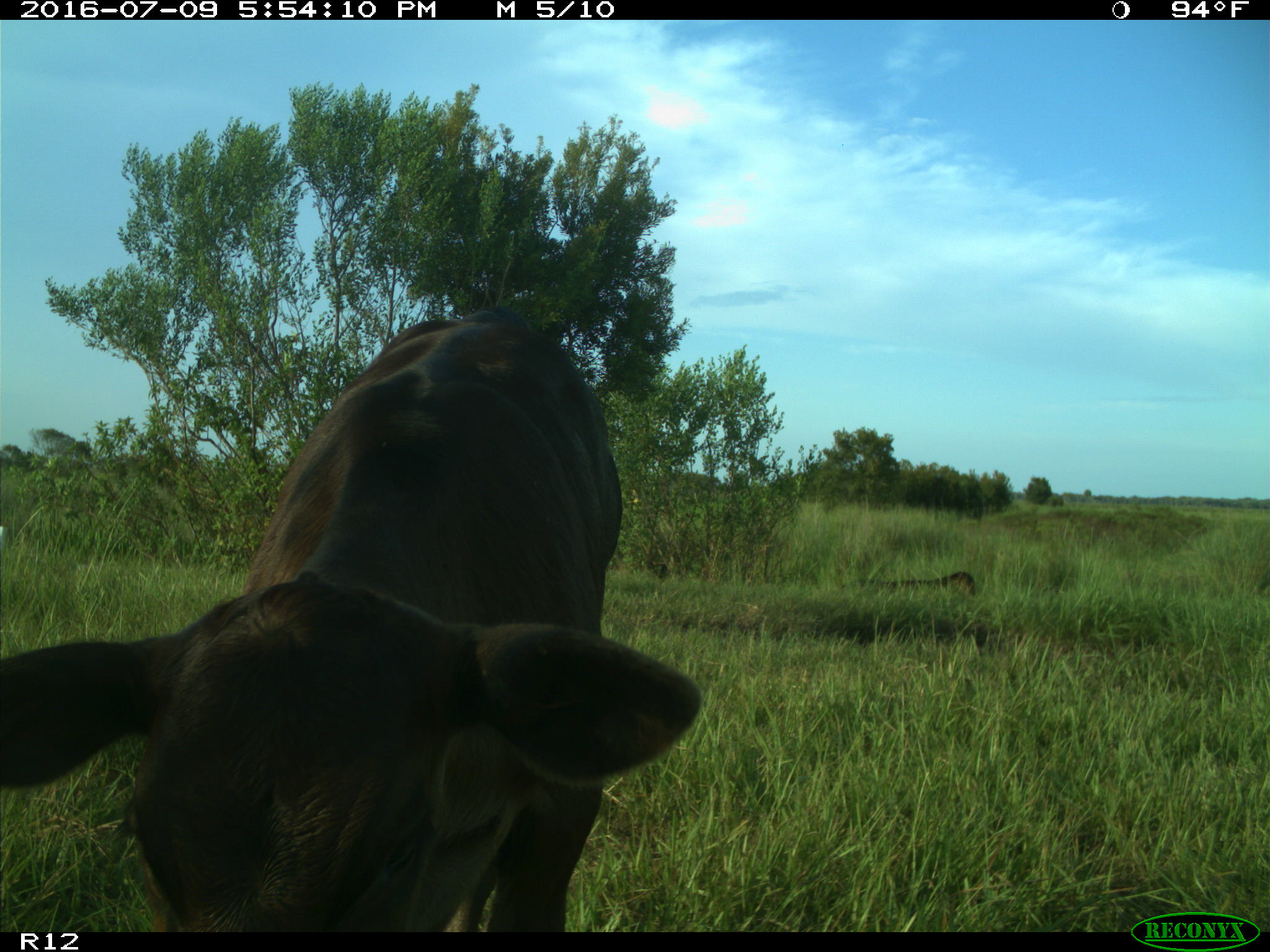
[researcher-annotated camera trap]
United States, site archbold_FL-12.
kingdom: Animalia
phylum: Chordata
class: Mammalia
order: Artiodactyla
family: Bovidae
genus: Bos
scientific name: Bos taurus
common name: domestic cow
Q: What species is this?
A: Bos taurus (domestic cow).